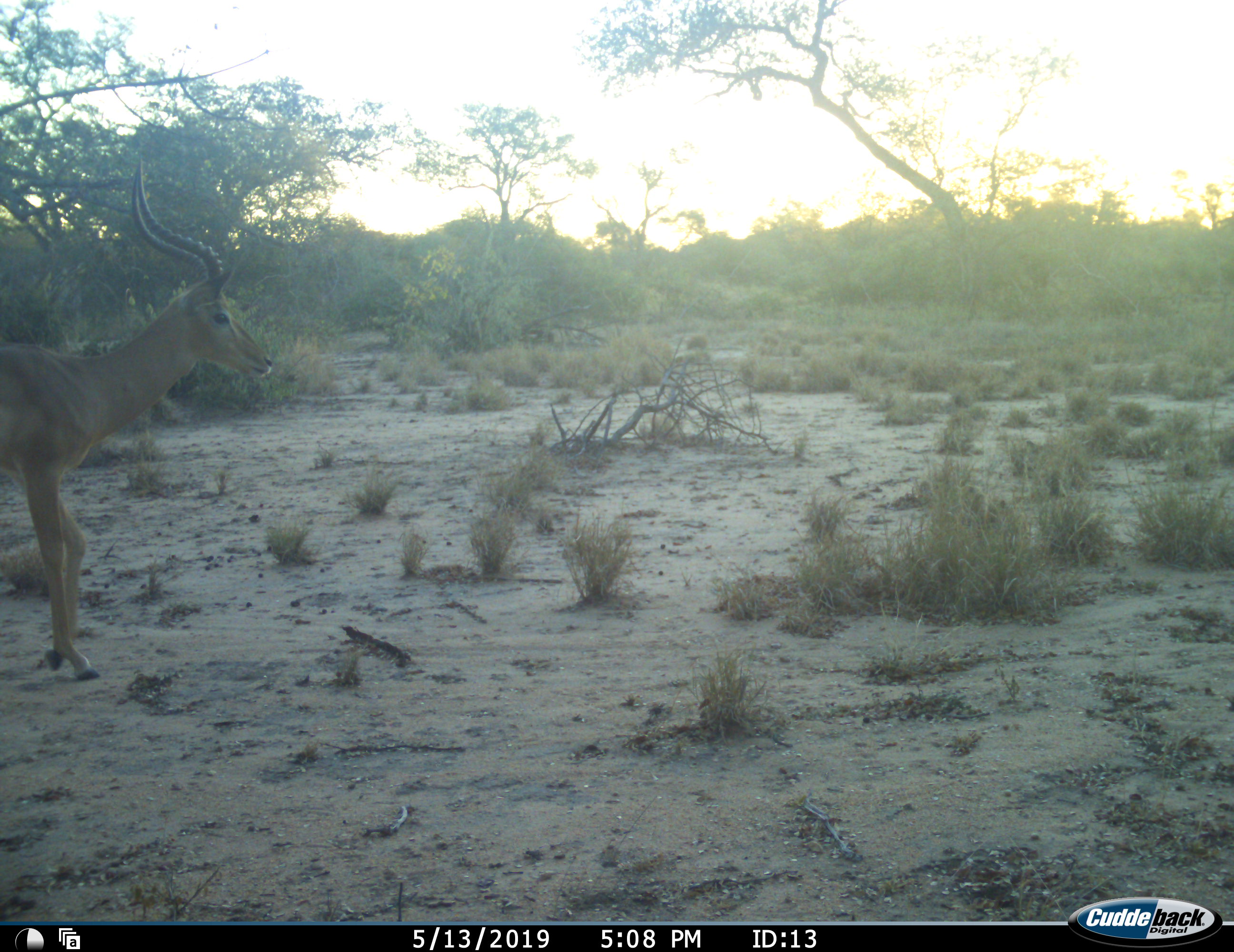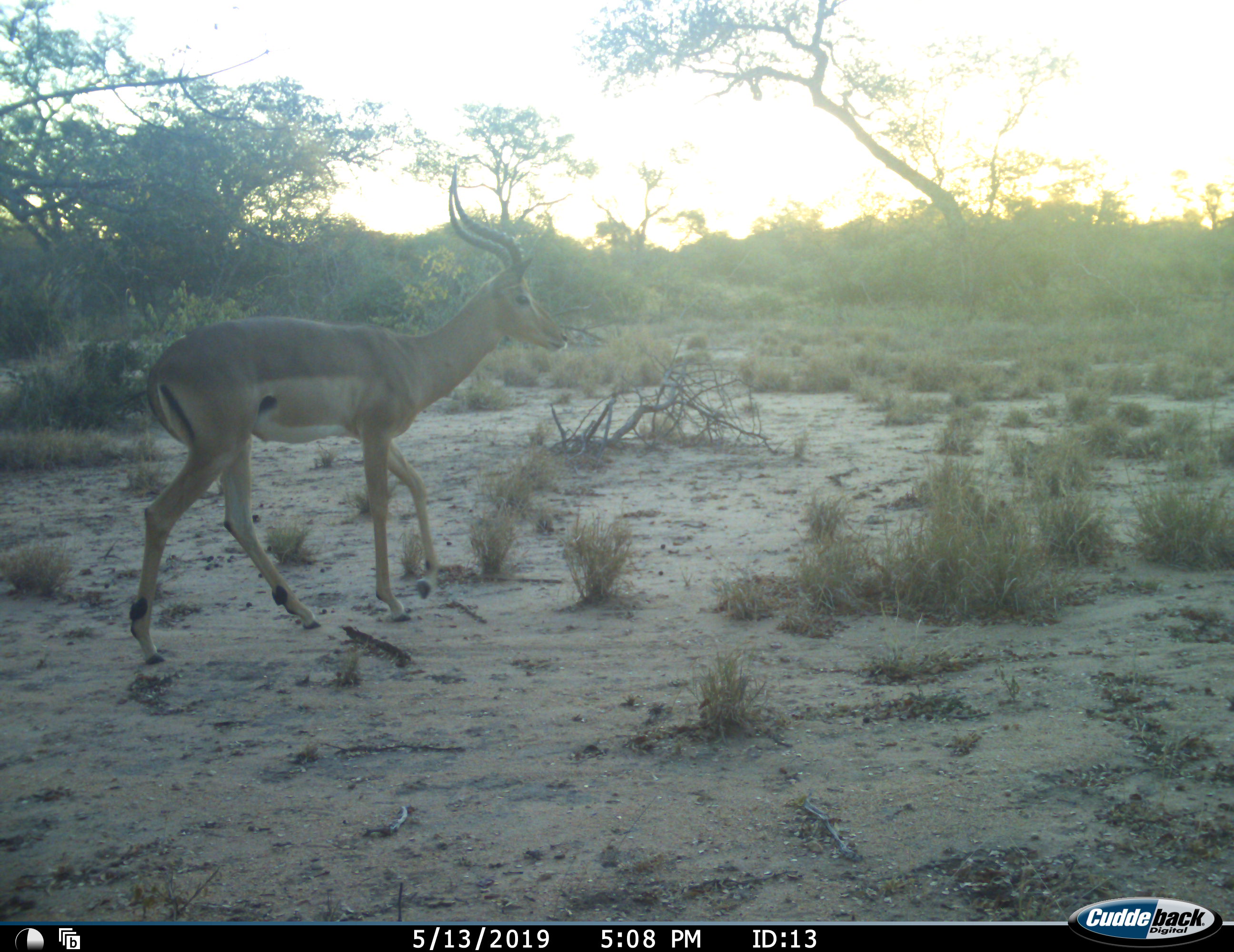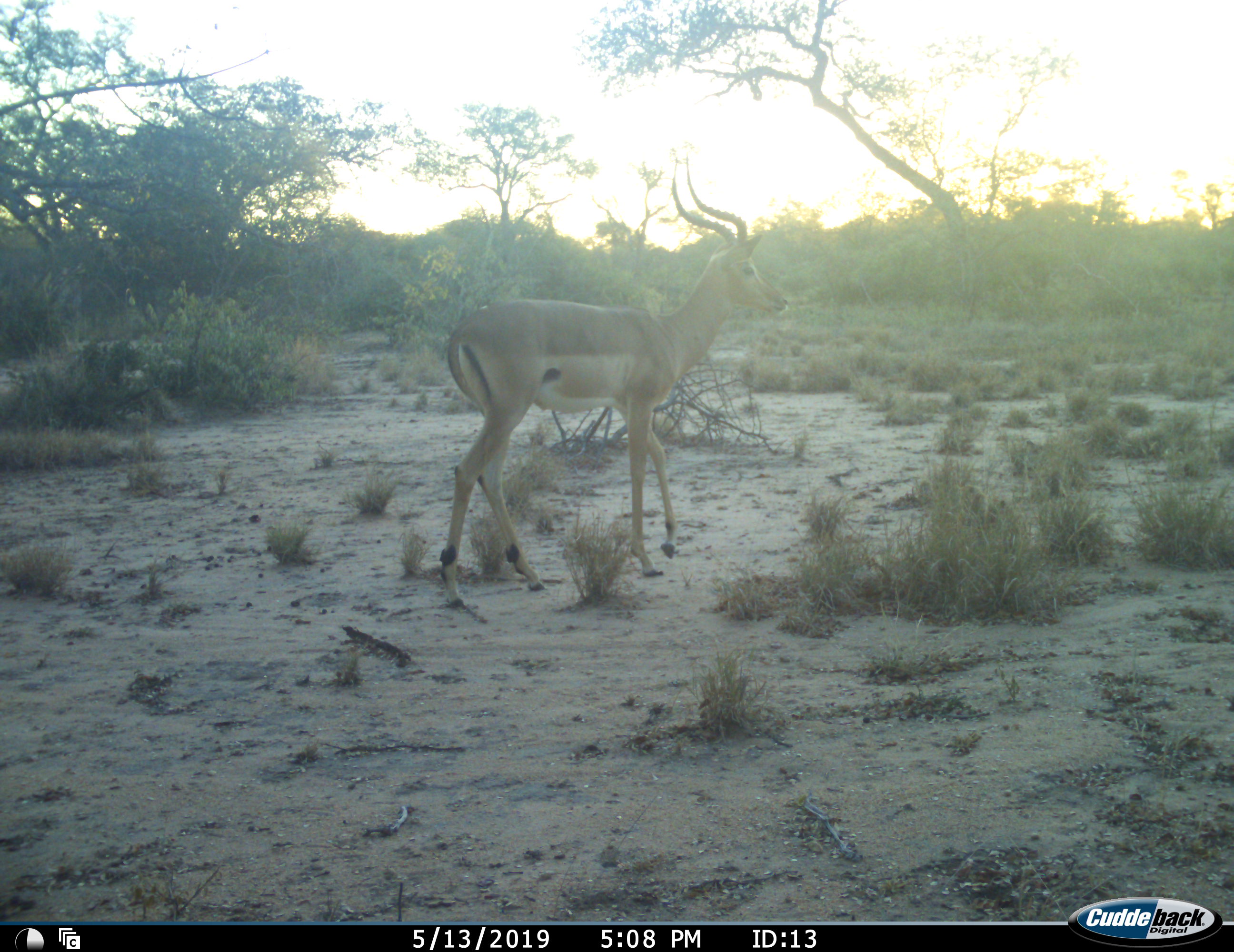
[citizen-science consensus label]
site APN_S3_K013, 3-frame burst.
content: unidentified animal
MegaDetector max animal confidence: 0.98